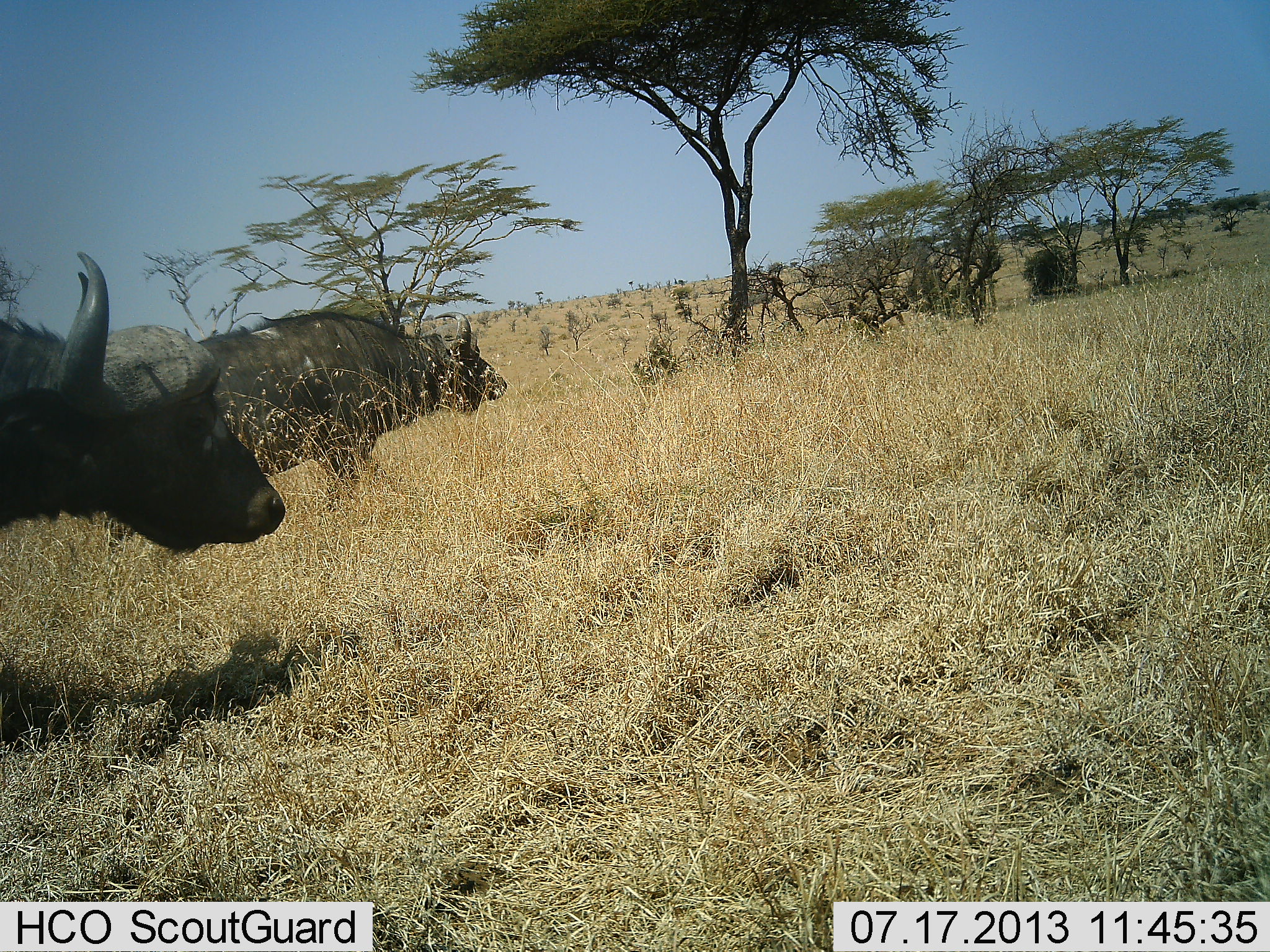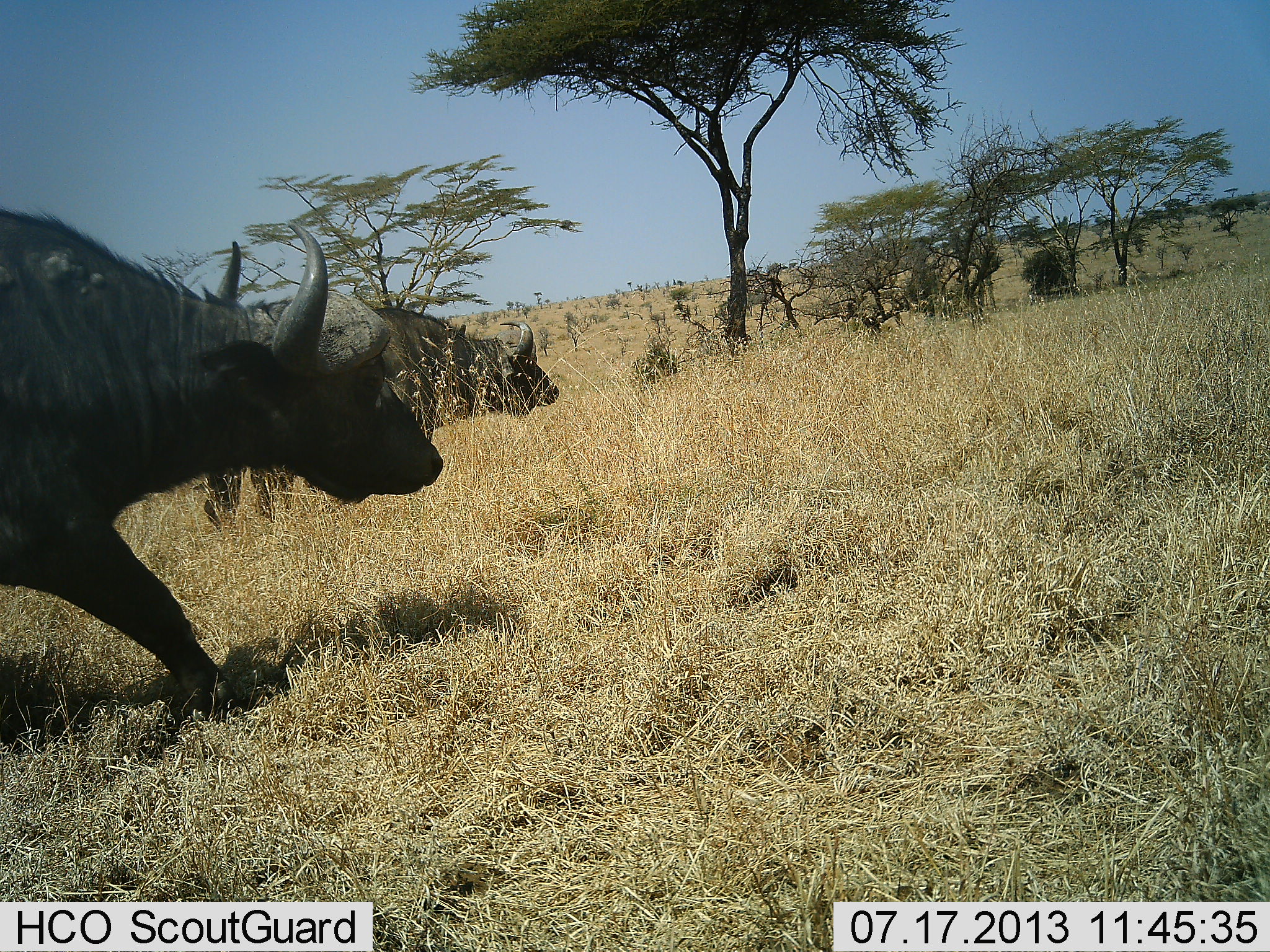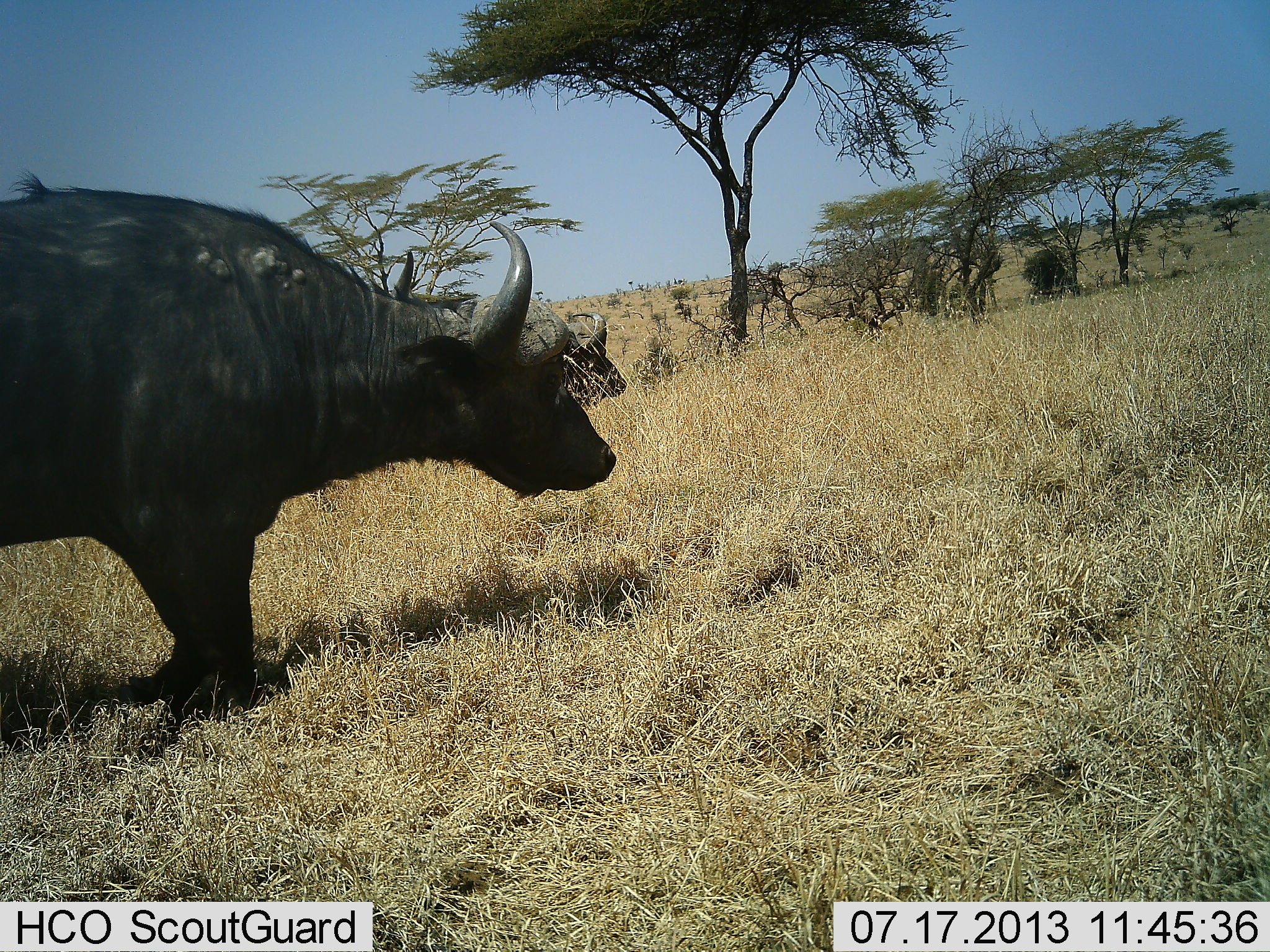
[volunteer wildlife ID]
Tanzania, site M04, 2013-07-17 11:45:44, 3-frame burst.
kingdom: Animalia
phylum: Chordata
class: Mammalia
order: Artiodactyla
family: Bovidae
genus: Syncerus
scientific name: Syncerus caffer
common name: cape buffalo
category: buffalo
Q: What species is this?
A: Buffalo (cape buffalo) (Syncerus caffer).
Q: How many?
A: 2.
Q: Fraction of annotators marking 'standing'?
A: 0%.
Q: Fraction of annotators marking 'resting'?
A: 0%.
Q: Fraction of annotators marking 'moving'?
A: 100%.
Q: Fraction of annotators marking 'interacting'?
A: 0%.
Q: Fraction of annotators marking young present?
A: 0%.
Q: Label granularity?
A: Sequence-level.